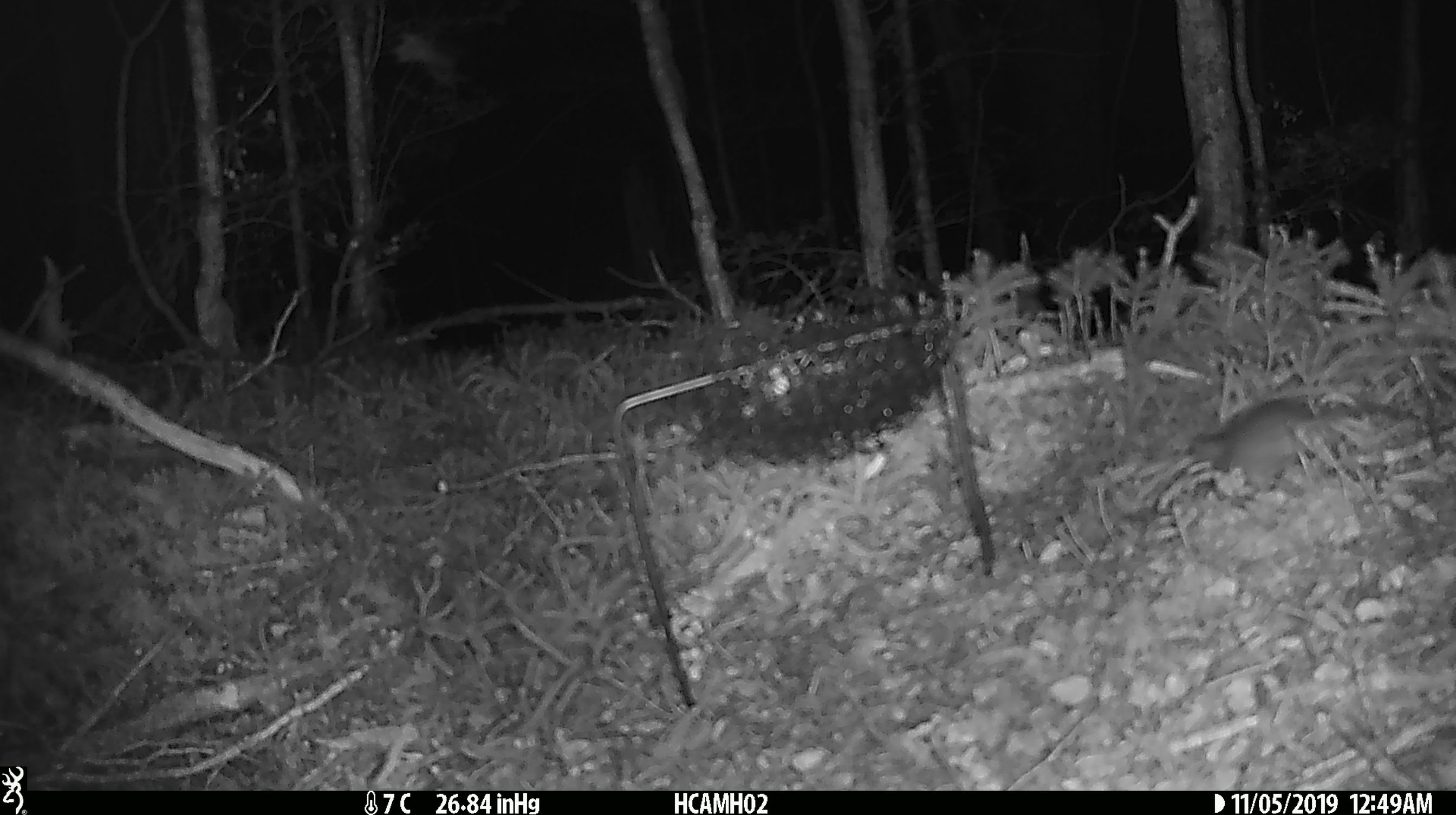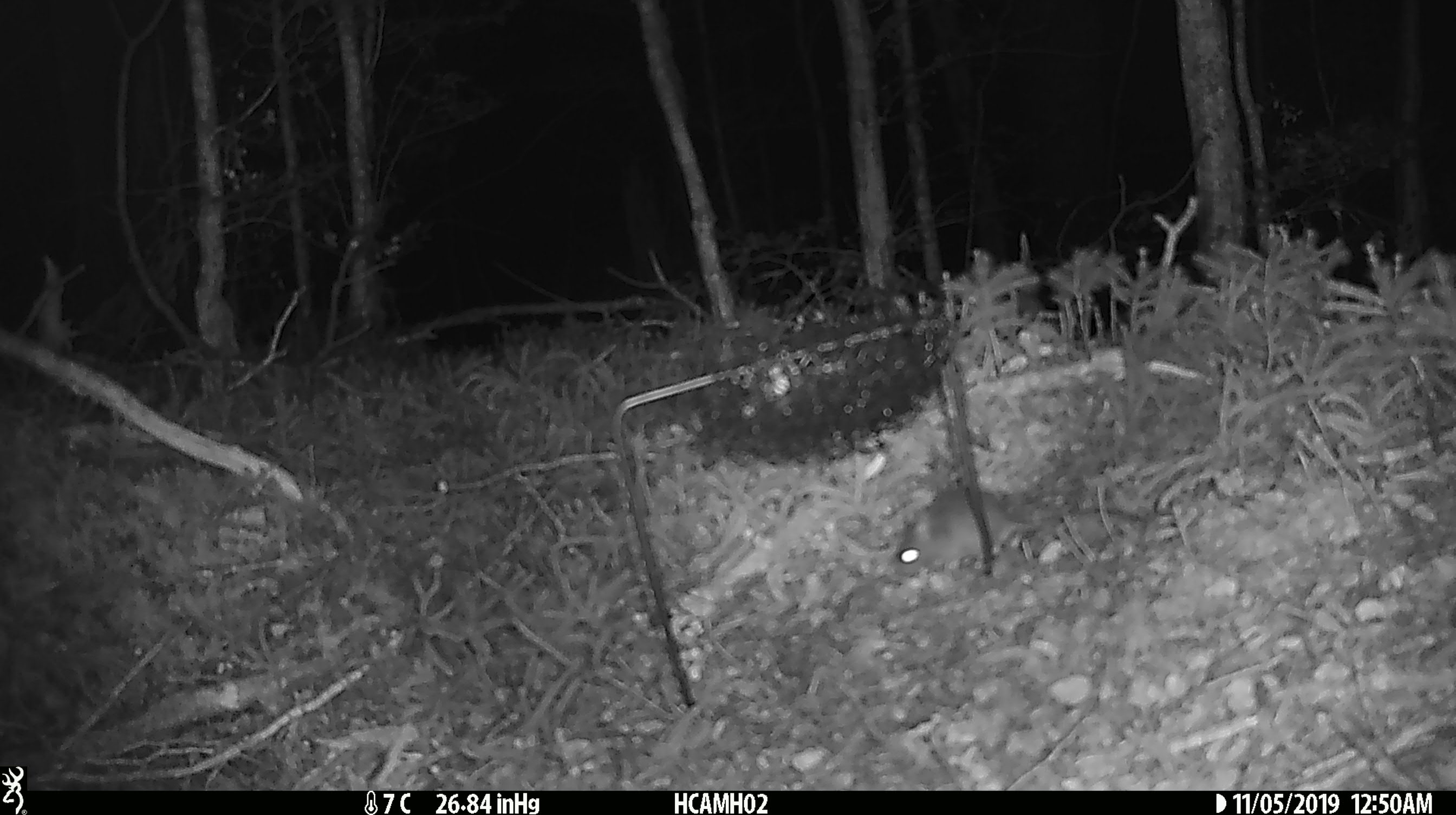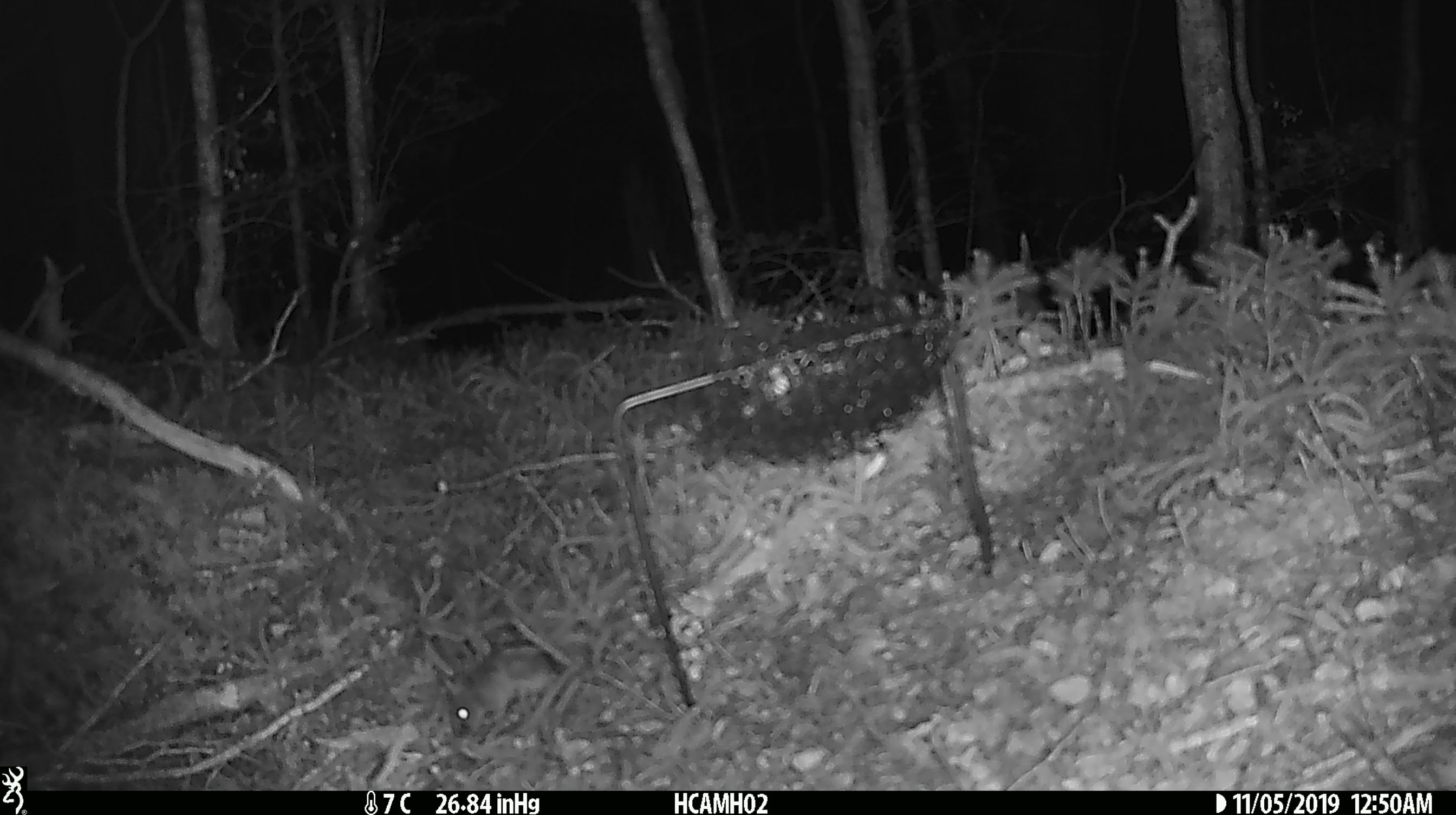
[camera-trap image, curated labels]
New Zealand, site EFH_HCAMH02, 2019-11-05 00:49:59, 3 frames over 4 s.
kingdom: Animalia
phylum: Chordata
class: Mammalia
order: Rodentia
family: Muridae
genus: Mus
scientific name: Mus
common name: mouse